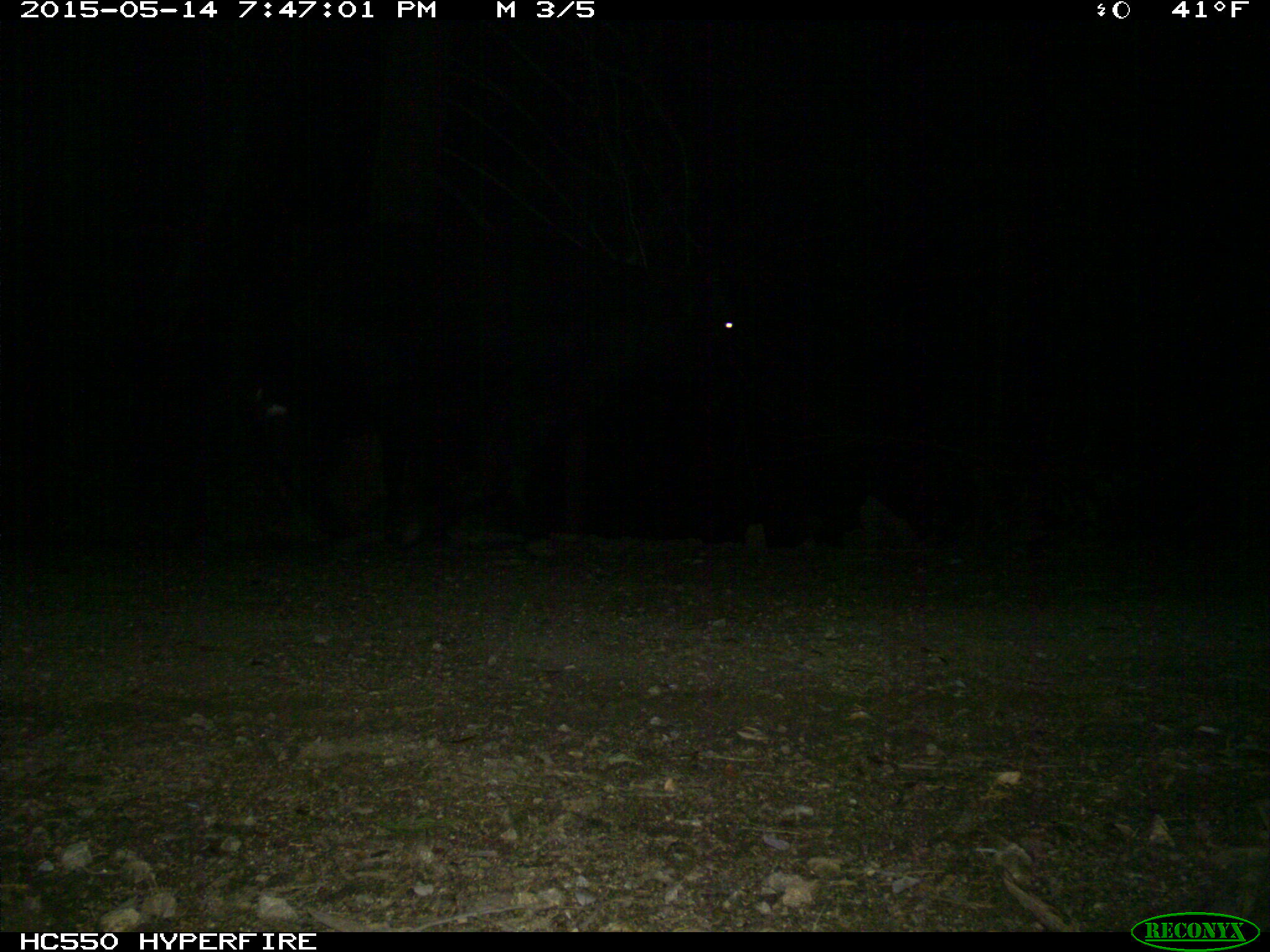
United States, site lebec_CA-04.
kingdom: Animalia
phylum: Chordata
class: Mammalia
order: Artiodactyla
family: Bovidae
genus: Bos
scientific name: Bos taurus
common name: domestic cow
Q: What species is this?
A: Bos taurus (domestic cow).